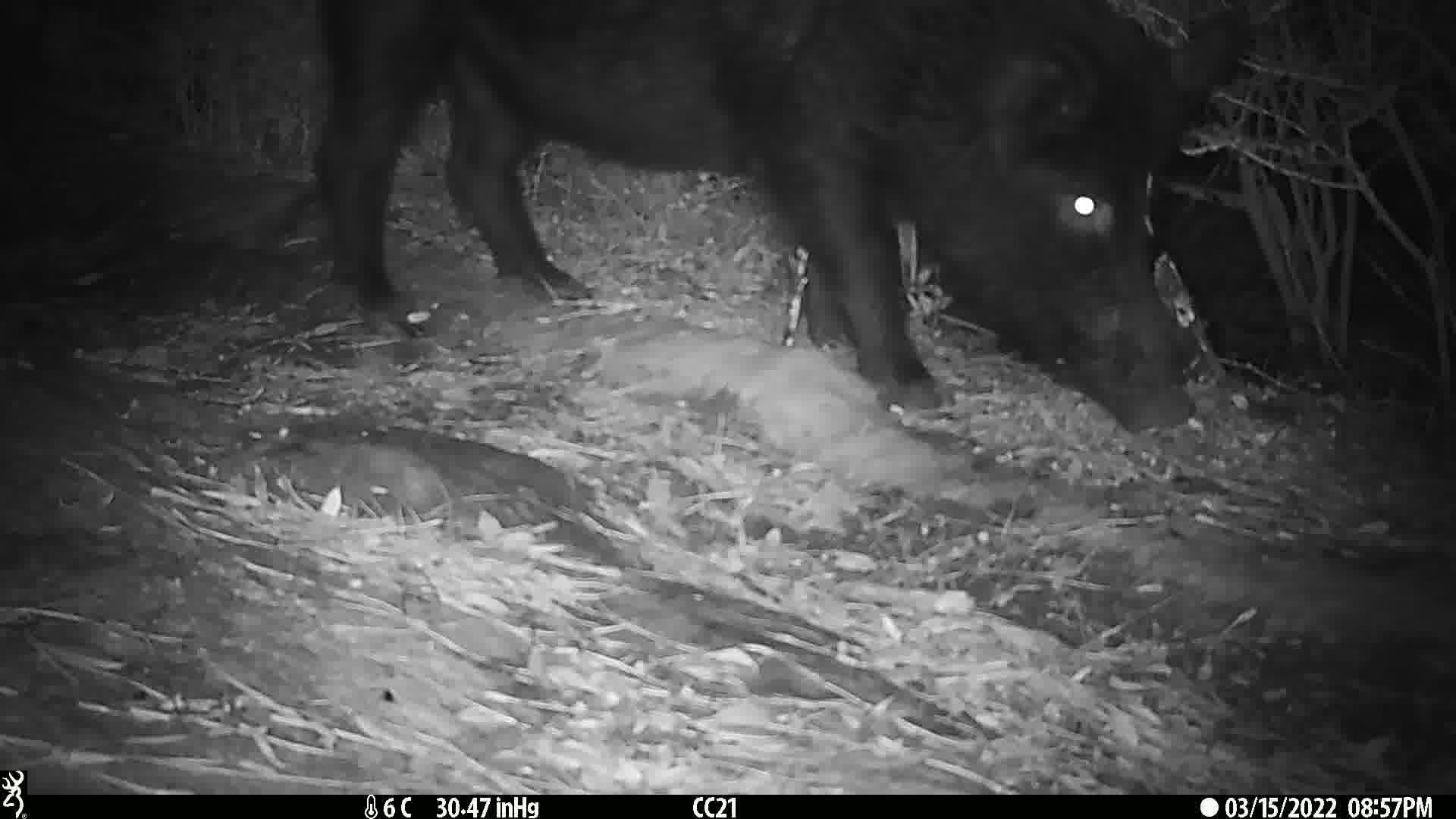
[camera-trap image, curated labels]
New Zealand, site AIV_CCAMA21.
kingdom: Animalia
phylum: Chordata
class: Mammalia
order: Artiodactyla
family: Suidae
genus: Sus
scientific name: Sus scrofa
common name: pig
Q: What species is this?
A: Pig (Sus scrofa).